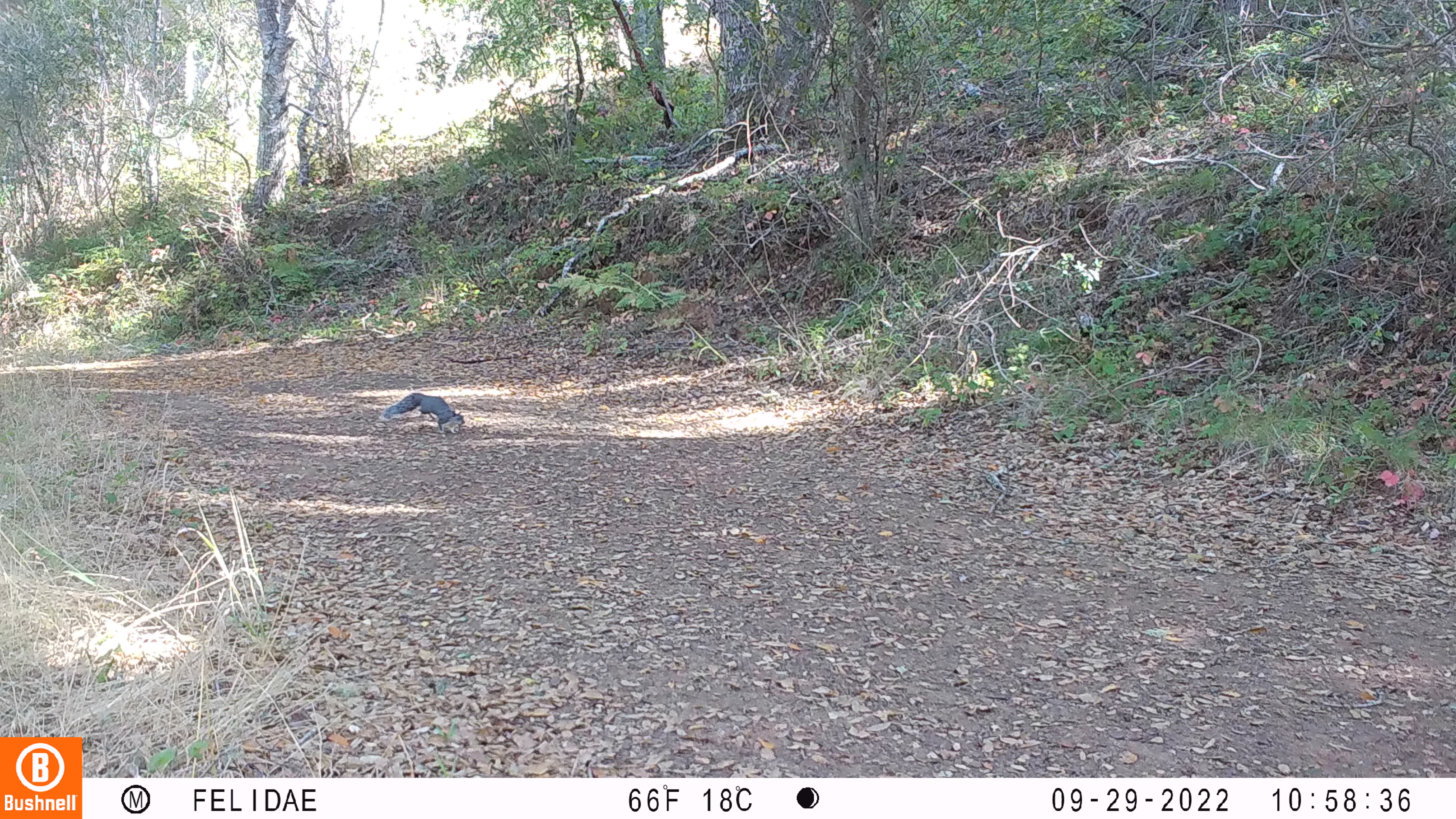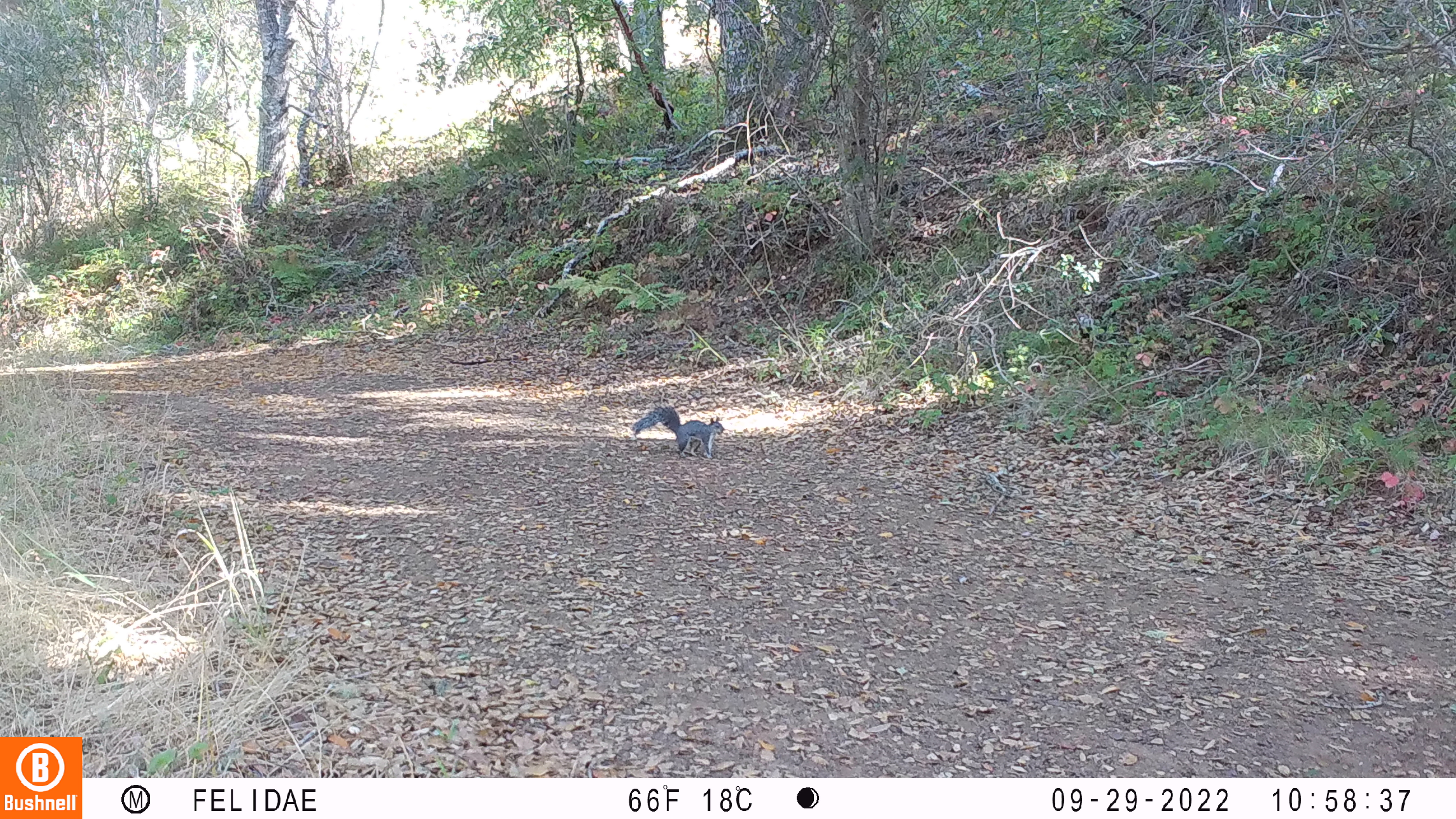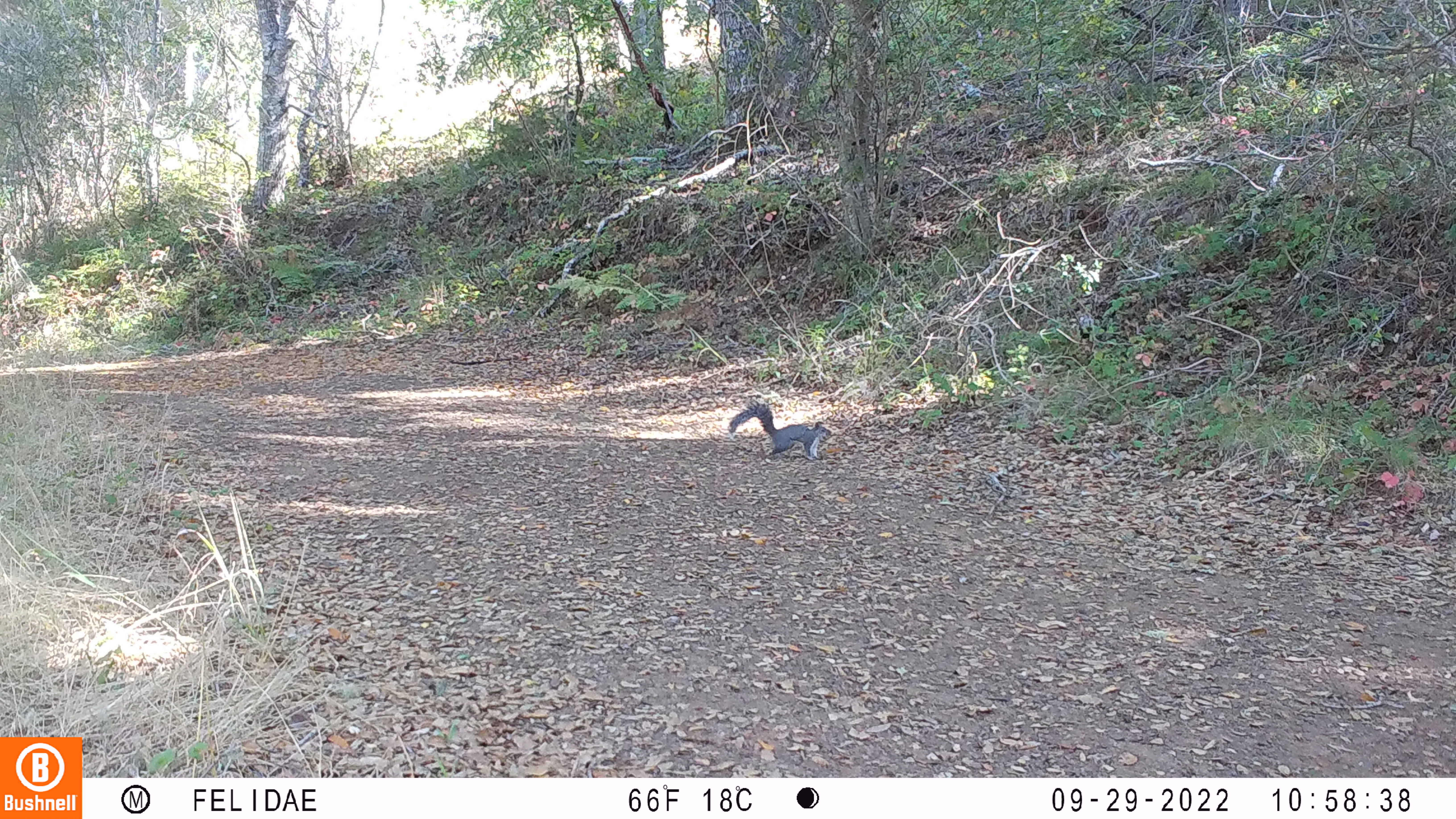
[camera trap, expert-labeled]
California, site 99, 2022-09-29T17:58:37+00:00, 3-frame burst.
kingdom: Animalia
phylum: Chordata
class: Mammalia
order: Rodentia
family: Sciuridae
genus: Sciurus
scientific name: Sciurus griseus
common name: western gray squirrel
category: western grey squirrel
Western grey squirrel (western gray squirrel) (Sciurus griseus).